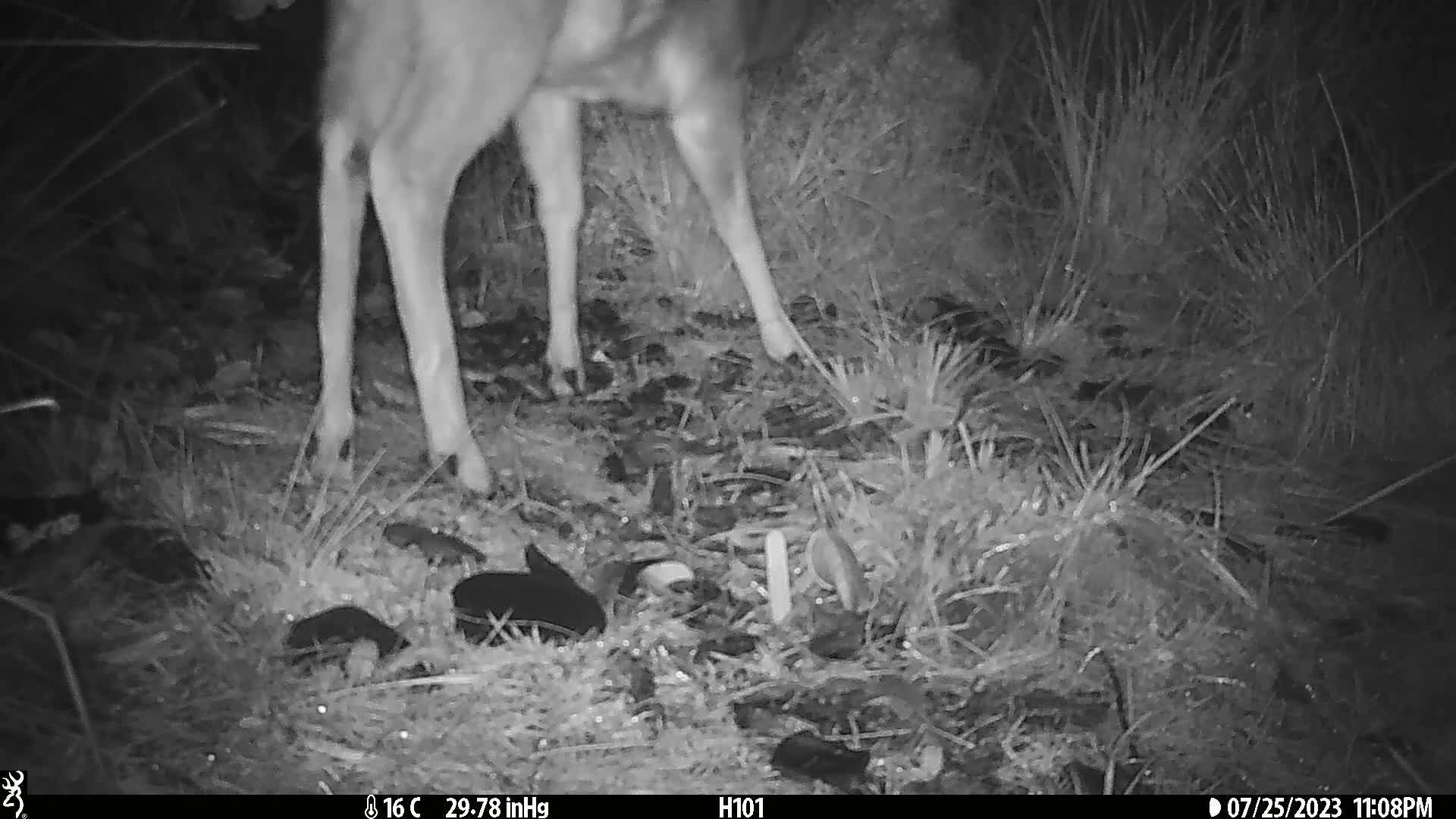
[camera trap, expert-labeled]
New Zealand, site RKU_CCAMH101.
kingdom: Animalia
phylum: Chordata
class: Mammalia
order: Artiodactyla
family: Cervidae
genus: Odocoileus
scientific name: Odocoileus virginianus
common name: white-tailed deer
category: white tailed deer